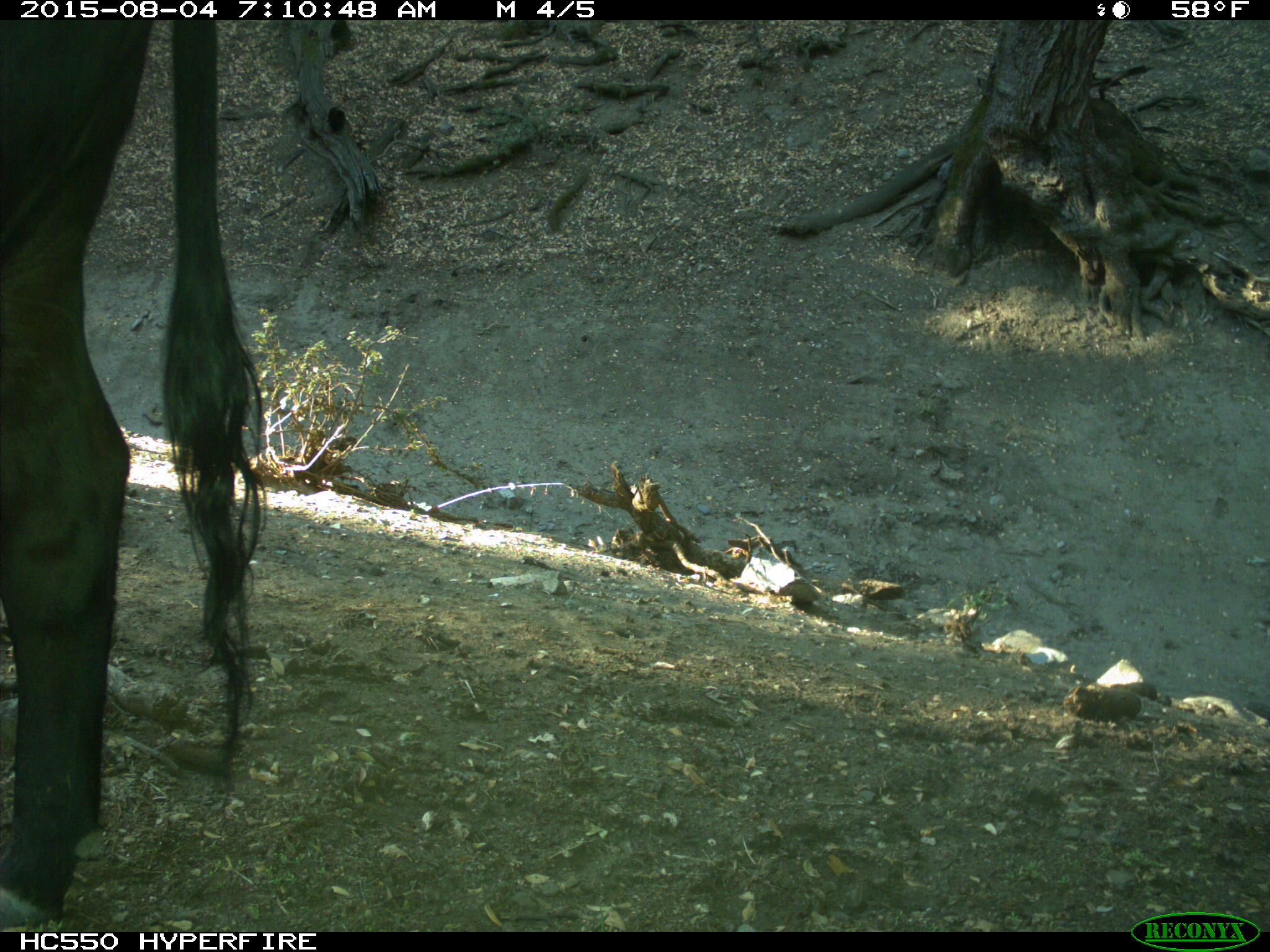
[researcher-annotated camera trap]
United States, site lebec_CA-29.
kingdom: Animalia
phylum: Chordata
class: Mammalia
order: Artiodactyla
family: Bovidae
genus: Bos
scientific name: Bos taurus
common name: domestic cow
Bos taurus (domestic cow).